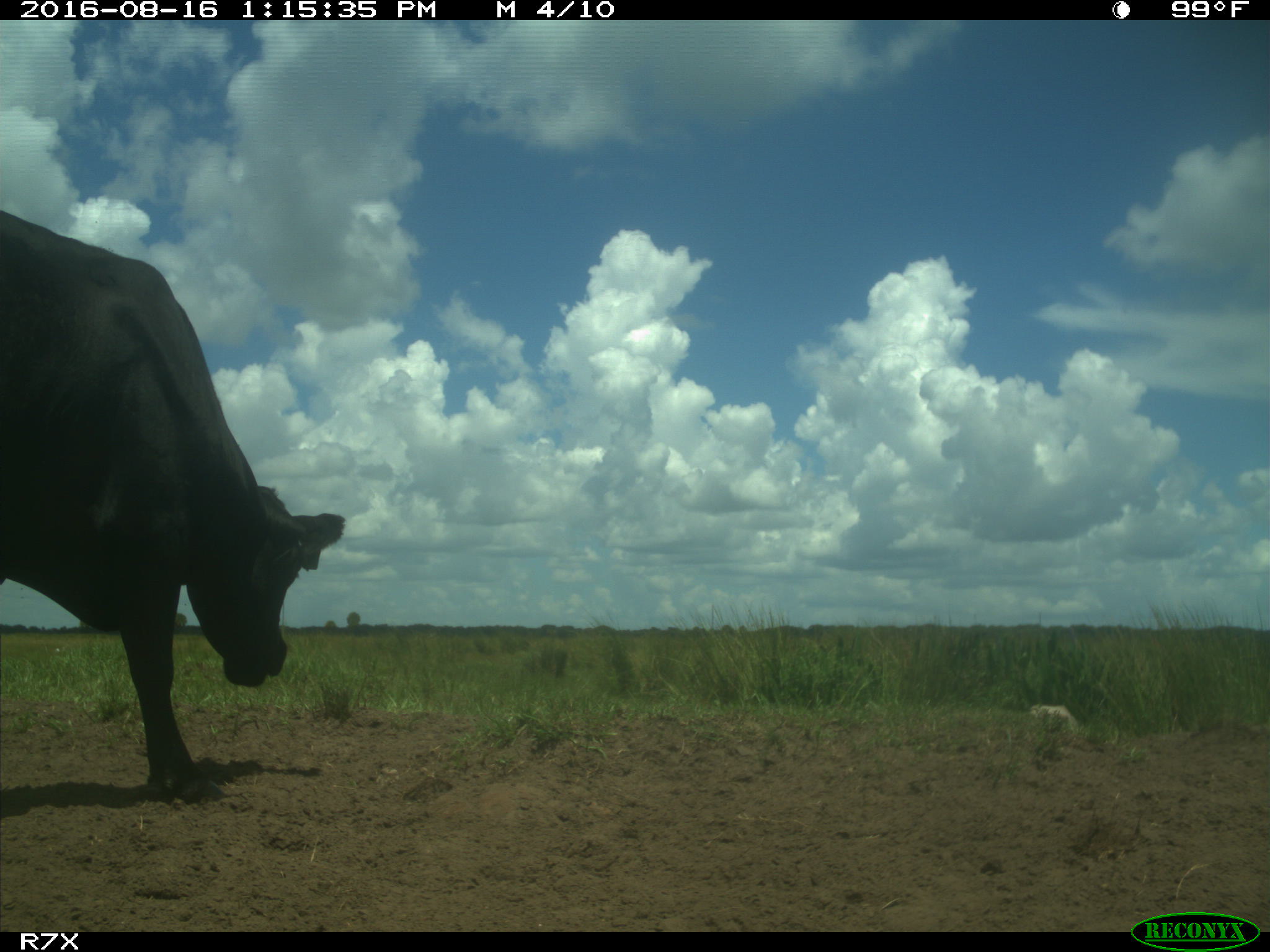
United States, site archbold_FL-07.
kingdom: Animalia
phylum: Chordata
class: Mammalia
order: Artiodactyla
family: Bovidae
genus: Bos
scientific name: Bos taurus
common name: domestic cow